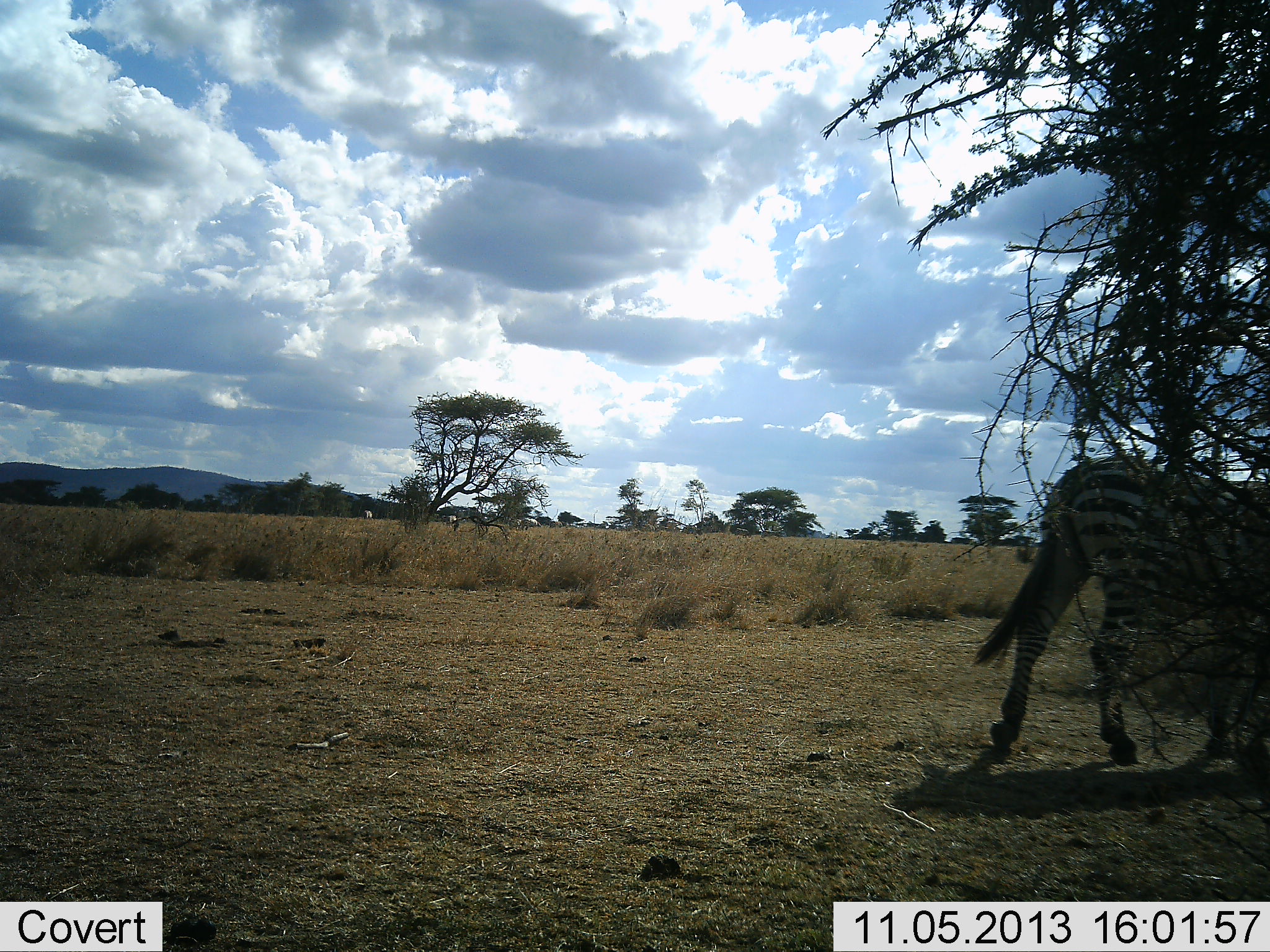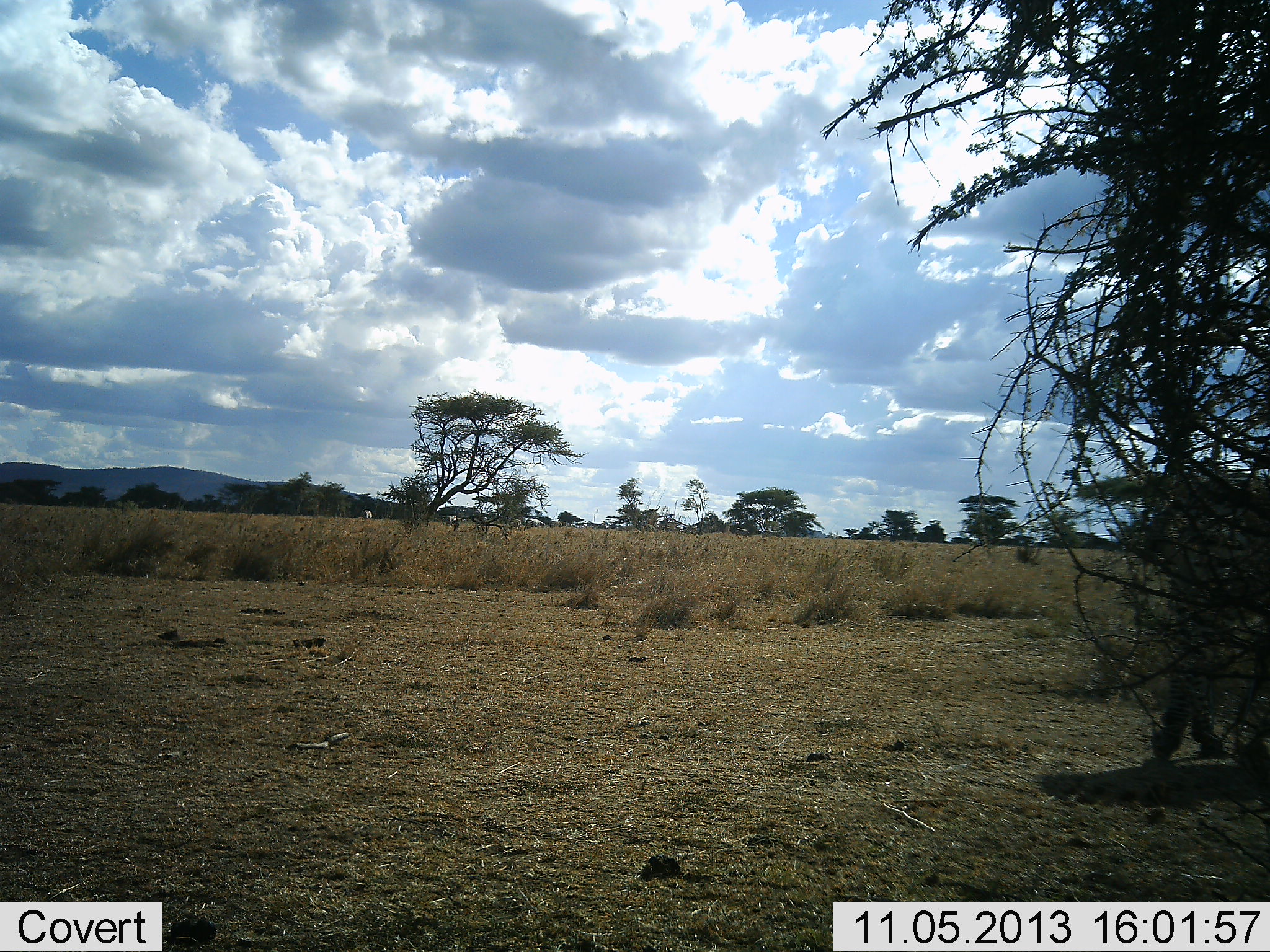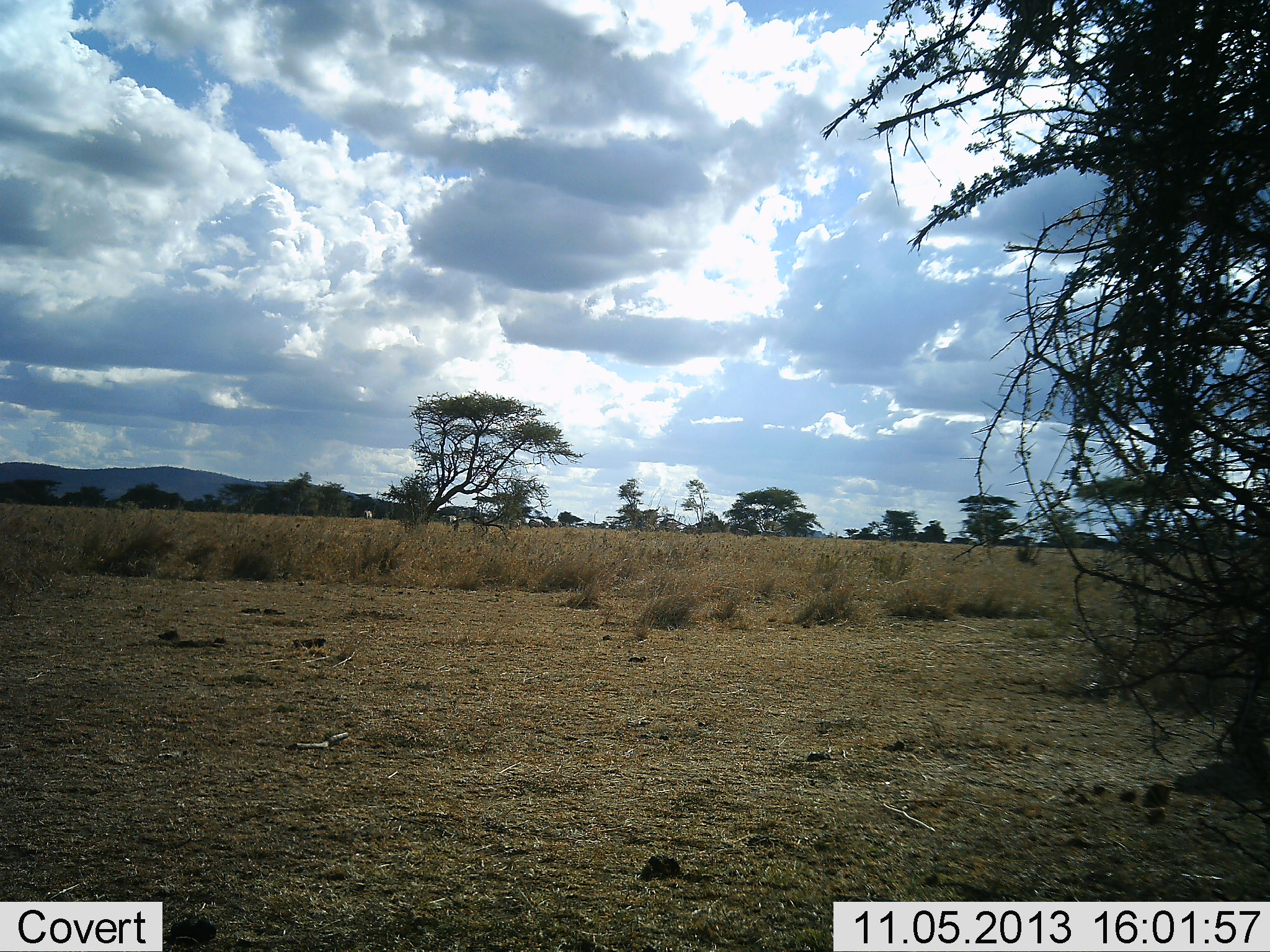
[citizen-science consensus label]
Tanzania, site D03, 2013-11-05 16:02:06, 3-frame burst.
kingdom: Animalia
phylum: Chordata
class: Mammalia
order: Perissodactyla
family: Equidae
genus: Equus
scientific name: Equus quagga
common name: plains zebra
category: zebra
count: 1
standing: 0%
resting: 0%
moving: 100%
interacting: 0%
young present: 0%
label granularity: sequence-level